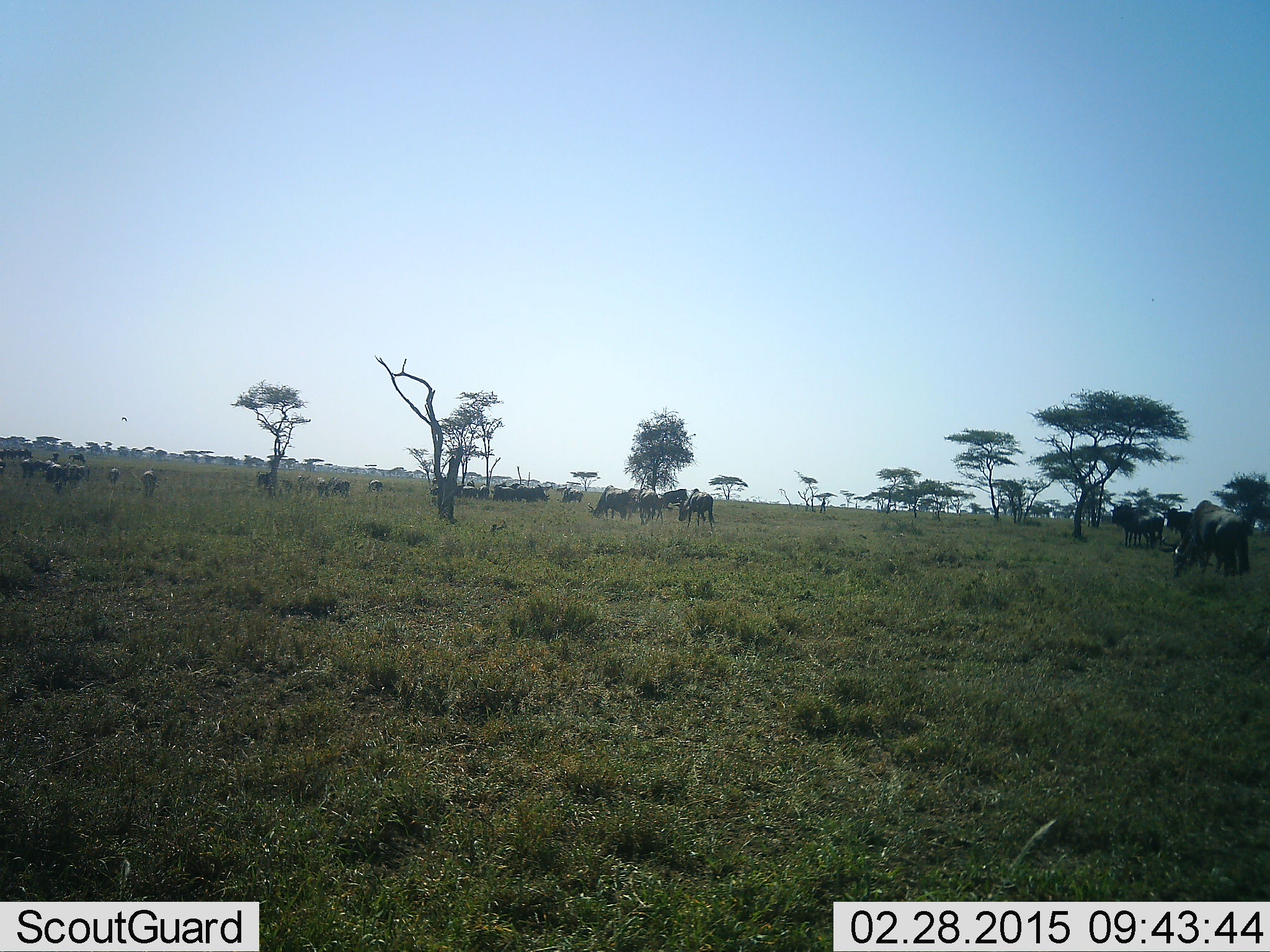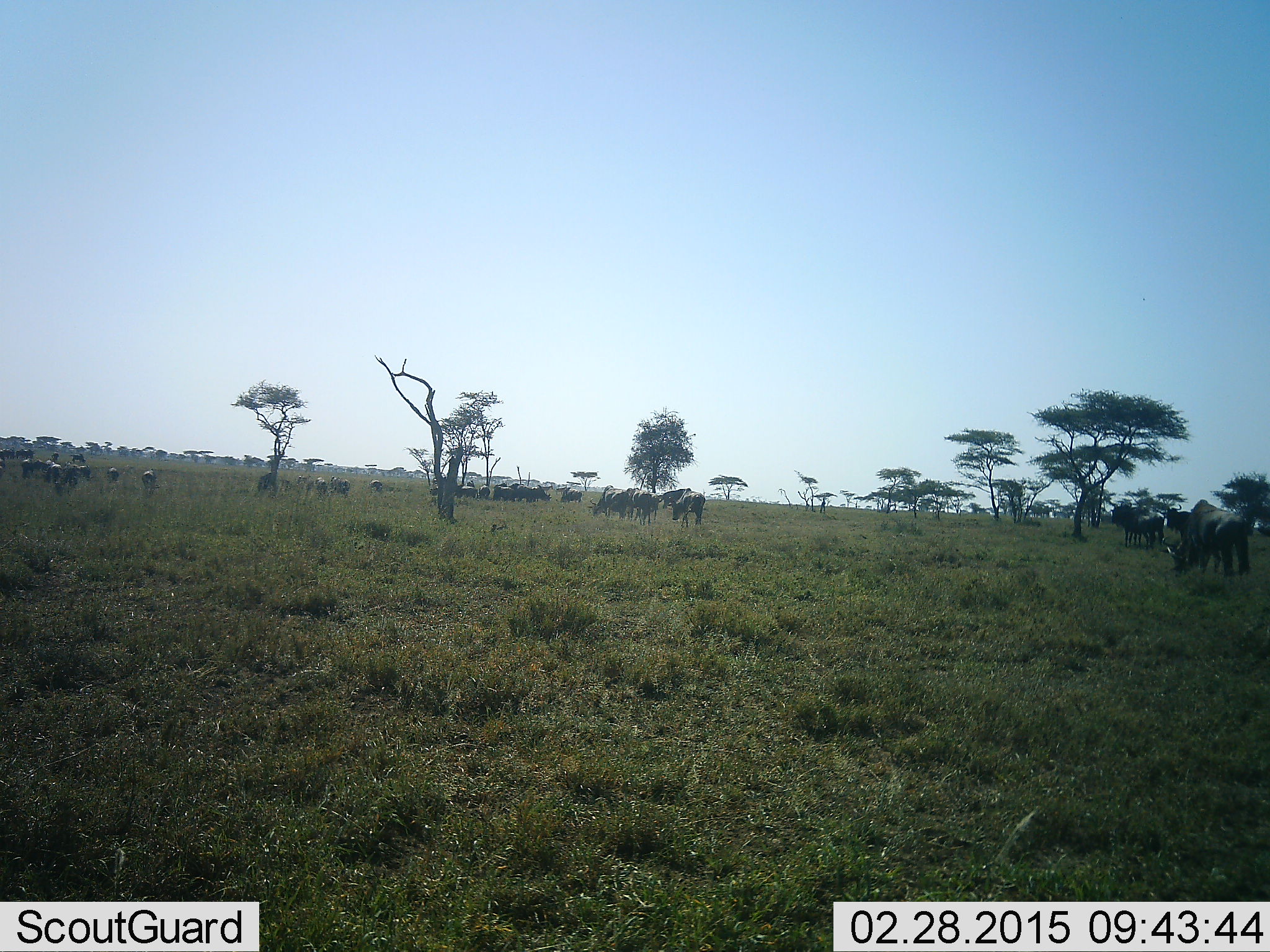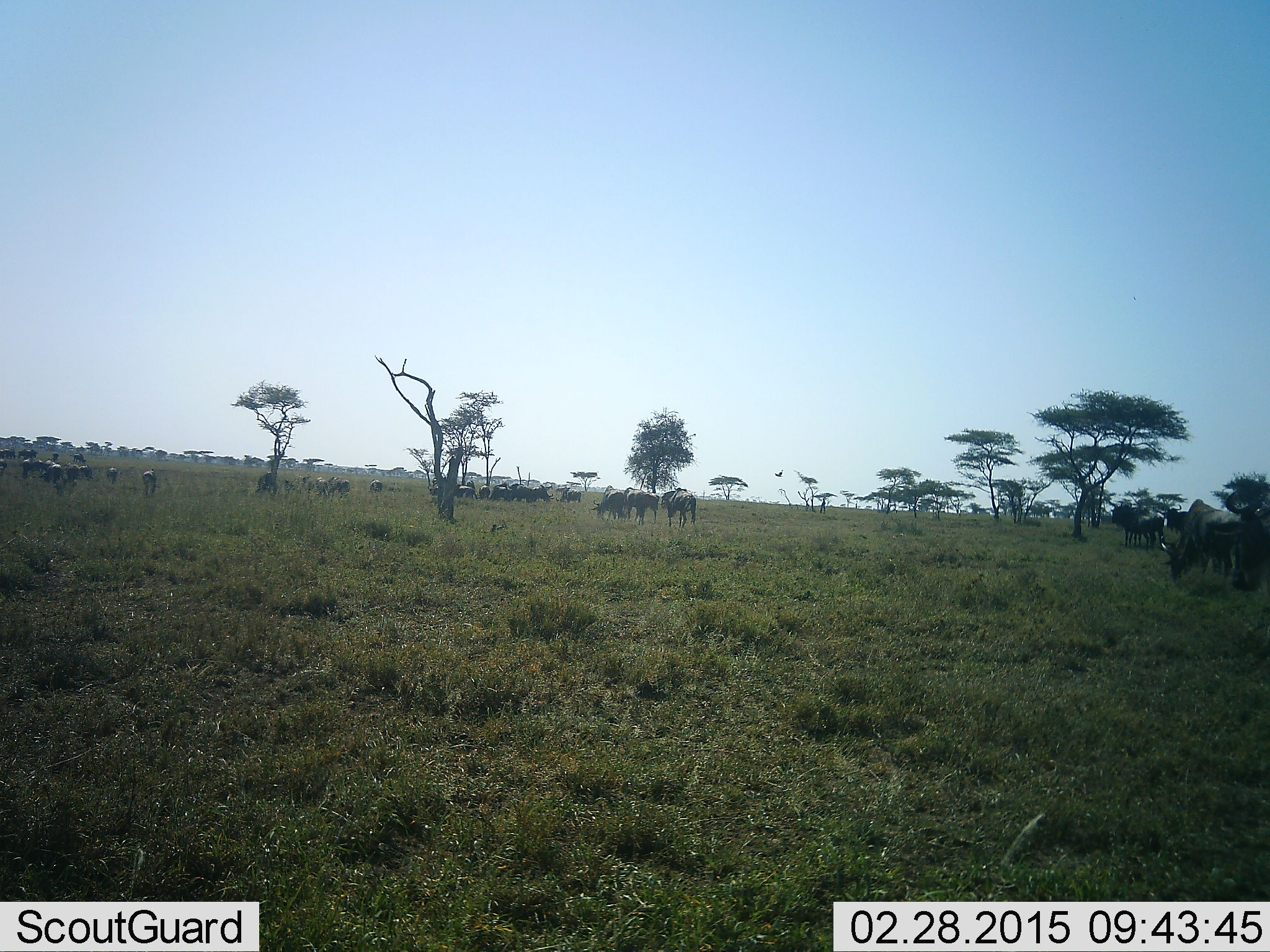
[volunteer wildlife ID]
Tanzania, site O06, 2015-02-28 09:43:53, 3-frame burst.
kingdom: Animalia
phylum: Chordata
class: Mammalia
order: Artiodactyla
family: Bovidae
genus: Connochaetes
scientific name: Connochaetes taurinus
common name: blue wildebeest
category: wildebeest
Wildebeest (blue wildebeest) (Connochaetes taurinus), count 11-50. Behavior (volunteer vote fractions): standing 30%, resting 10%, moving 40%, interacting 0%. Young present (vote fraction): 0%. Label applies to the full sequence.